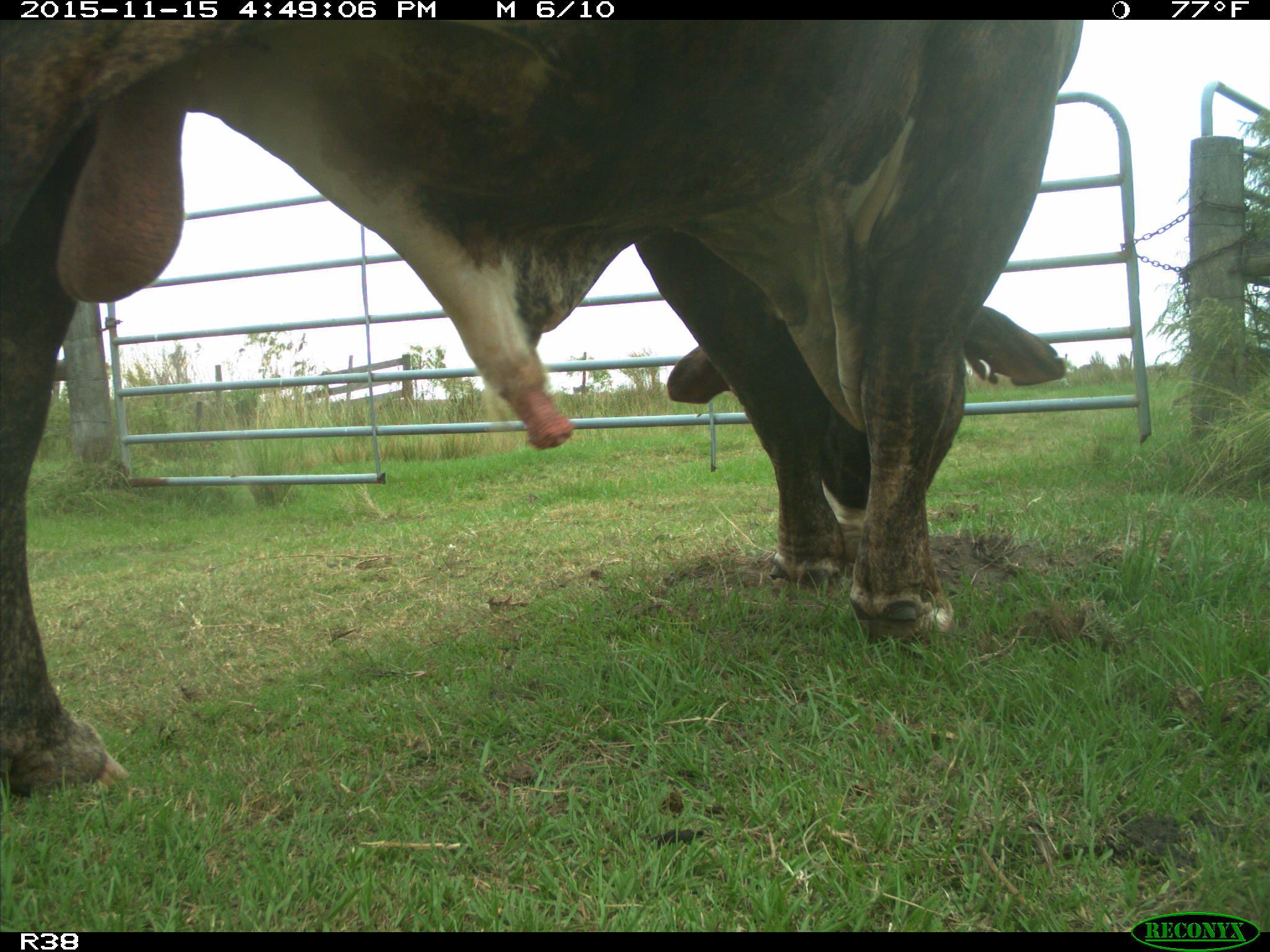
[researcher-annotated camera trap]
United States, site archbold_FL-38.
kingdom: Animalia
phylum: Chordata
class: Mammalia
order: Artiodactyla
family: Bovidae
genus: Bos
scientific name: Bos taurus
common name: domestic cow